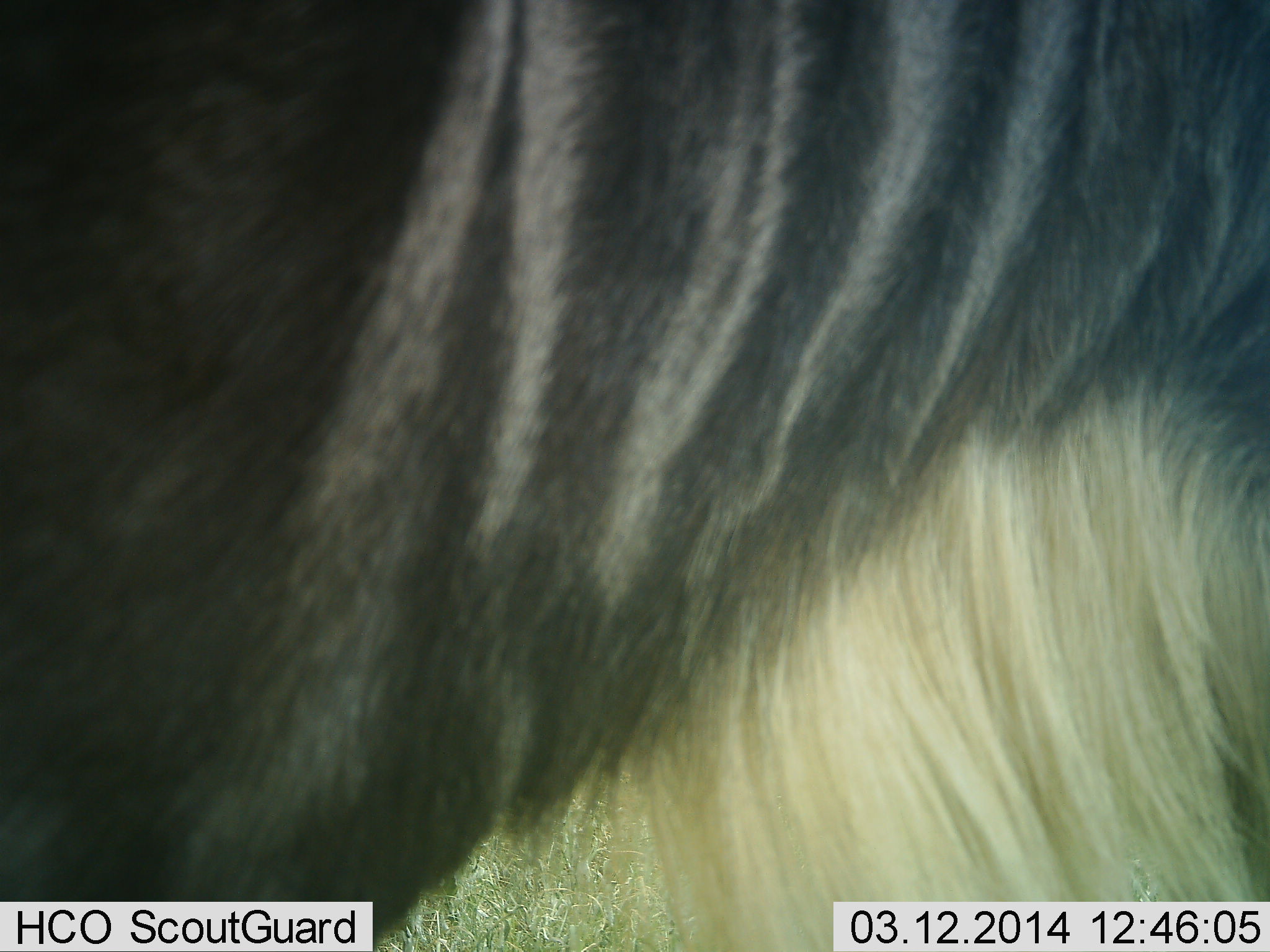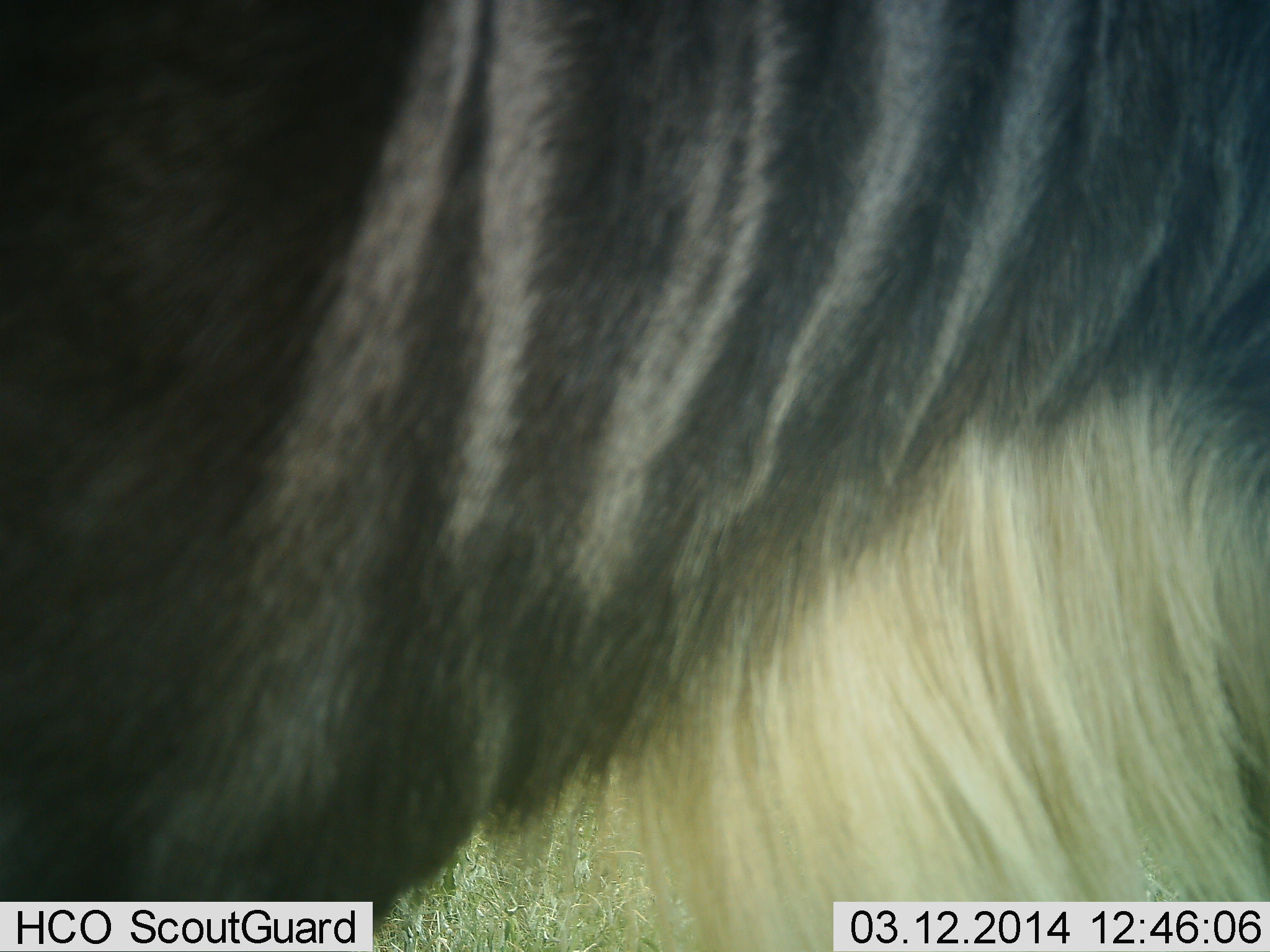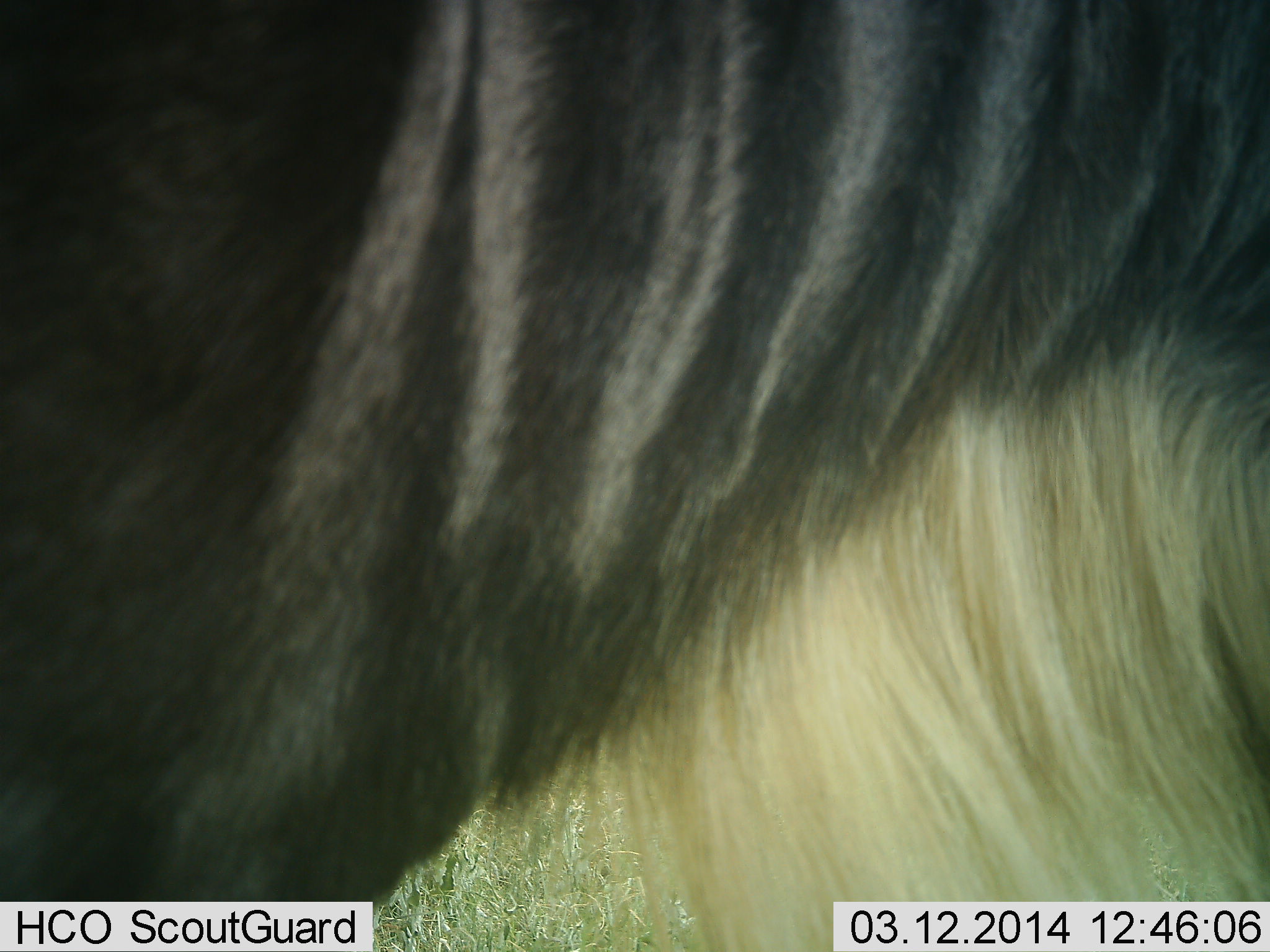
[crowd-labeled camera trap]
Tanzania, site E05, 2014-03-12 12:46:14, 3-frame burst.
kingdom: Animalia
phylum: Chordata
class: Mammalia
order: Artiodactyla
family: Bovidae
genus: Connochaetes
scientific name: Connochaetes taurinus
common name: blue wildebeest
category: wildebeest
Wildebeest (blue wildebeest) (Connochaetes taurinus), count 1. Behavior (volunteer vote fractions): standing 90%, resting 0%, moving 0%, interacting 10%. Young present (vote fraction): 0%. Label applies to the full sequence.